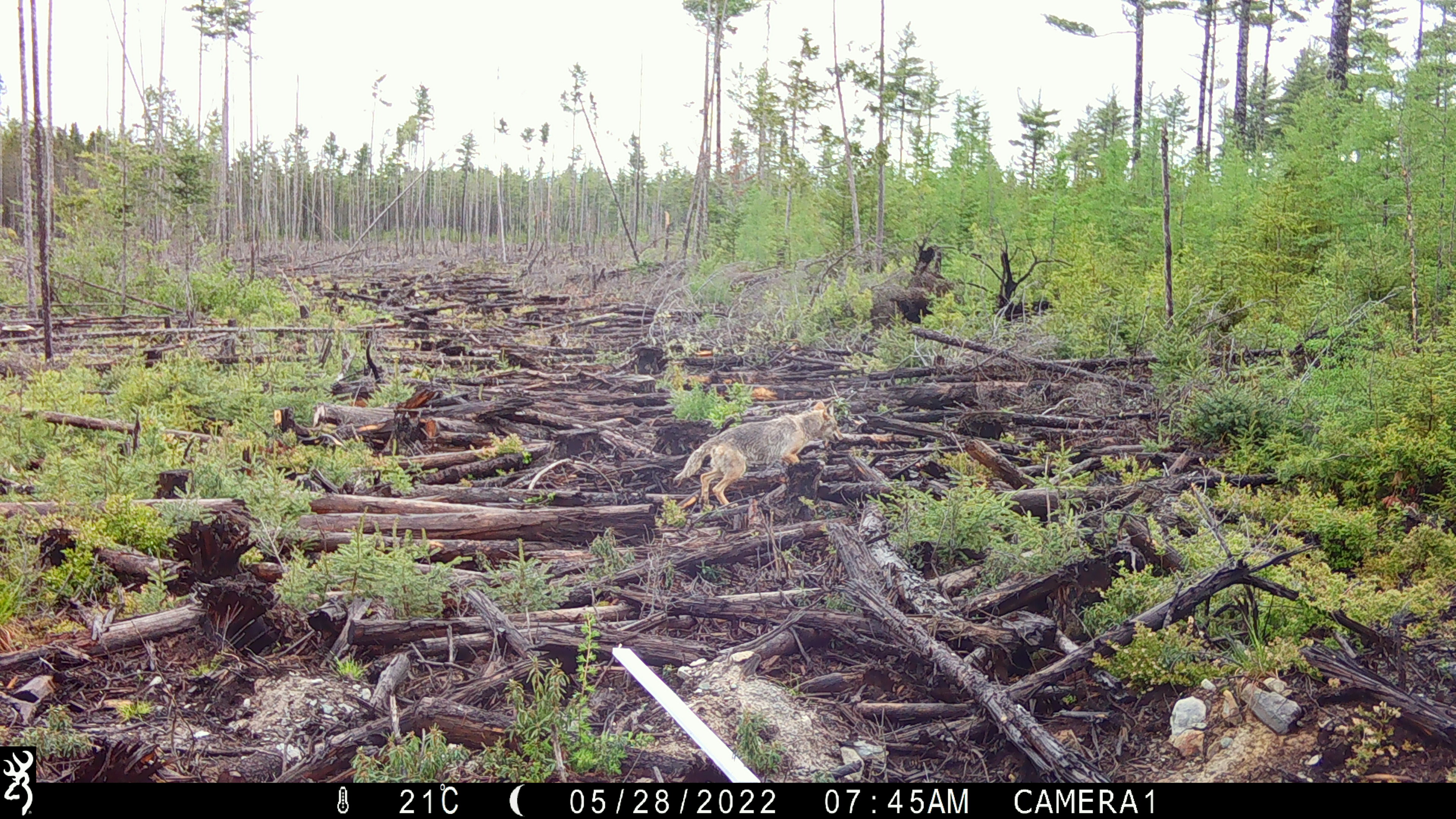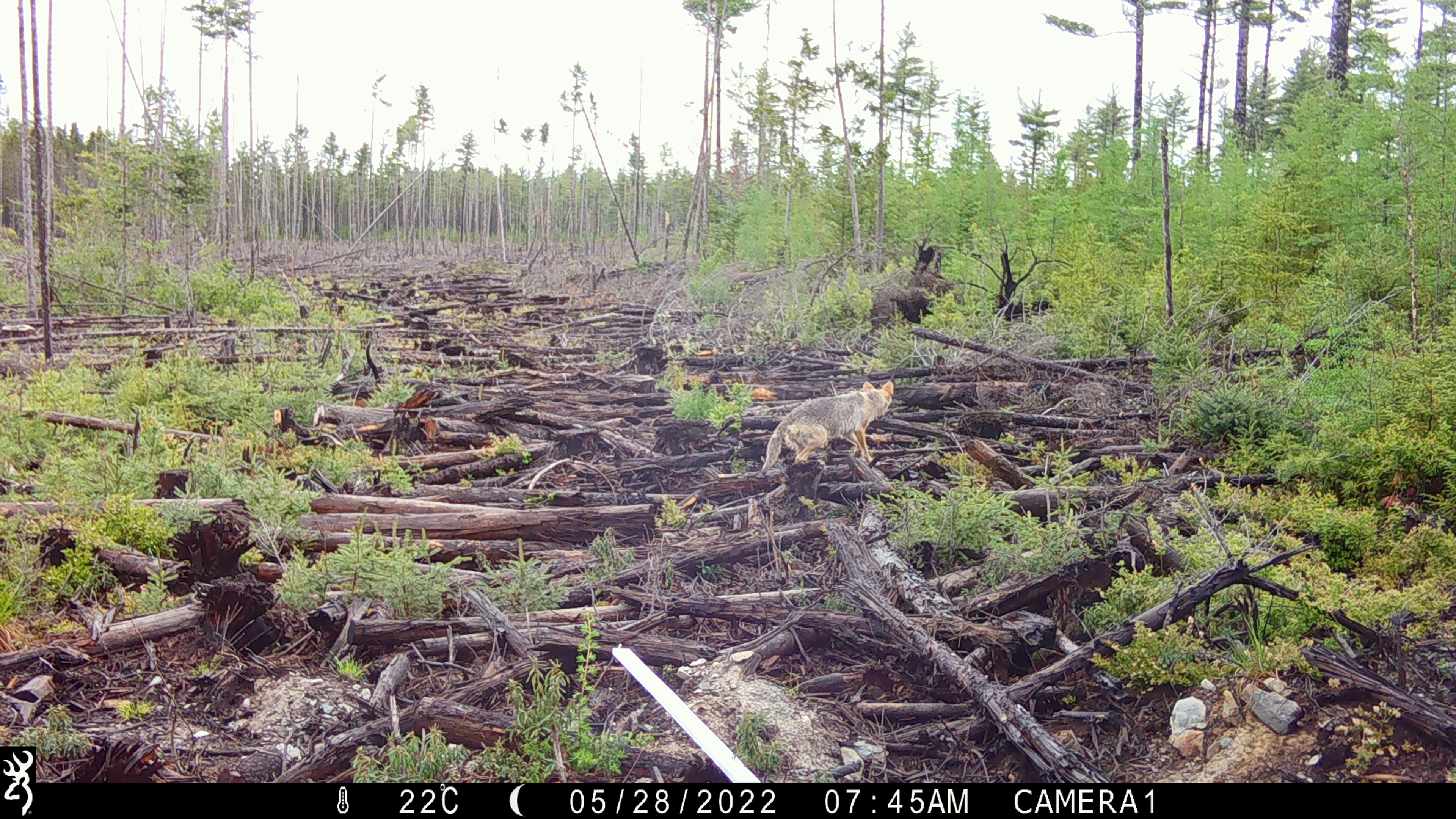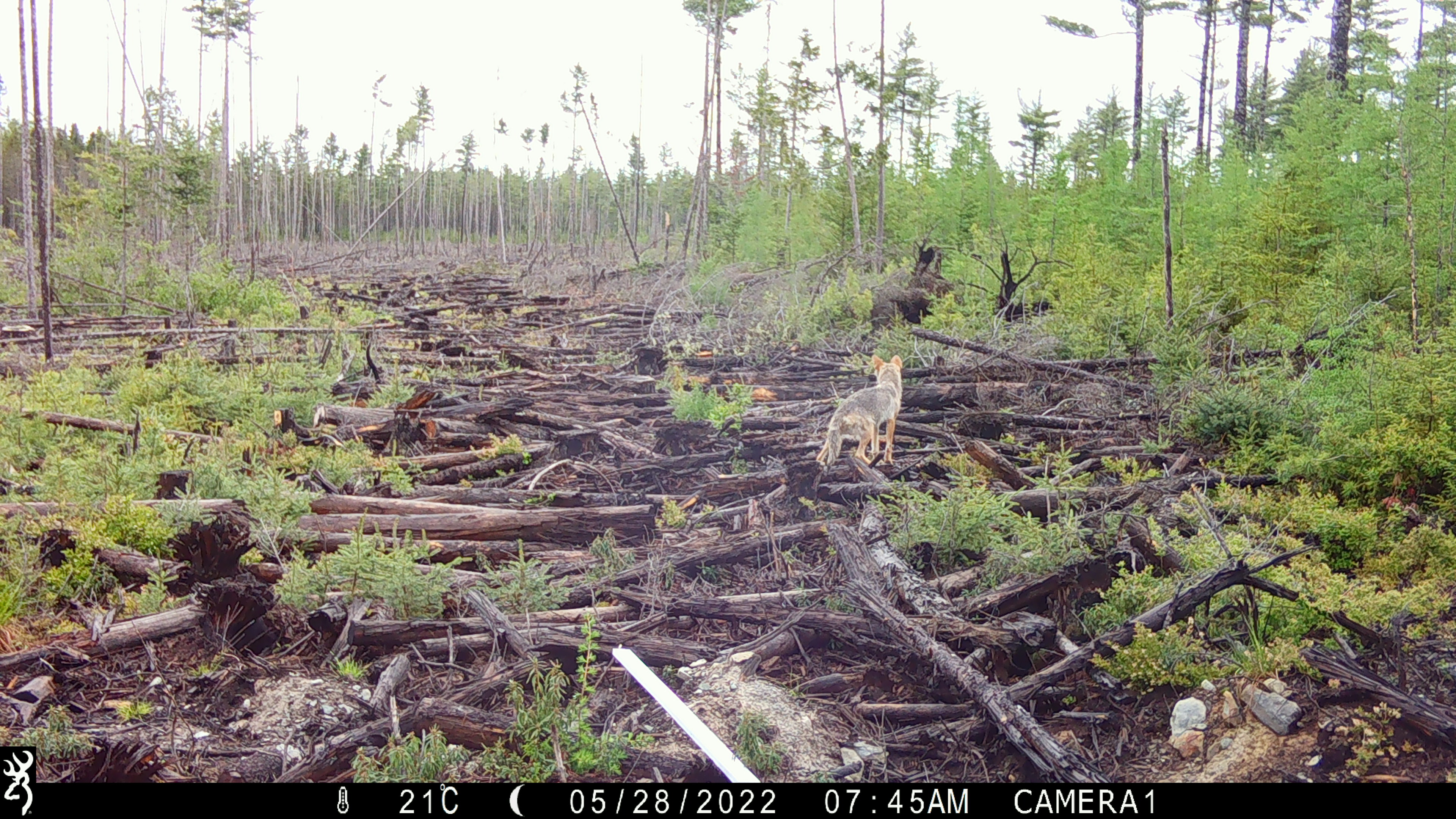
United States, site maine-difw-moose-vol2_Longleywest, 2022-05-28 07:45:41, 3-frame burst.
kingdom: Animalia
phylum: Chordata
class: Mammalia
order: Carnivora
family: Canidae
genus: Canis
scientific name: Canis latrans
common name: coyote